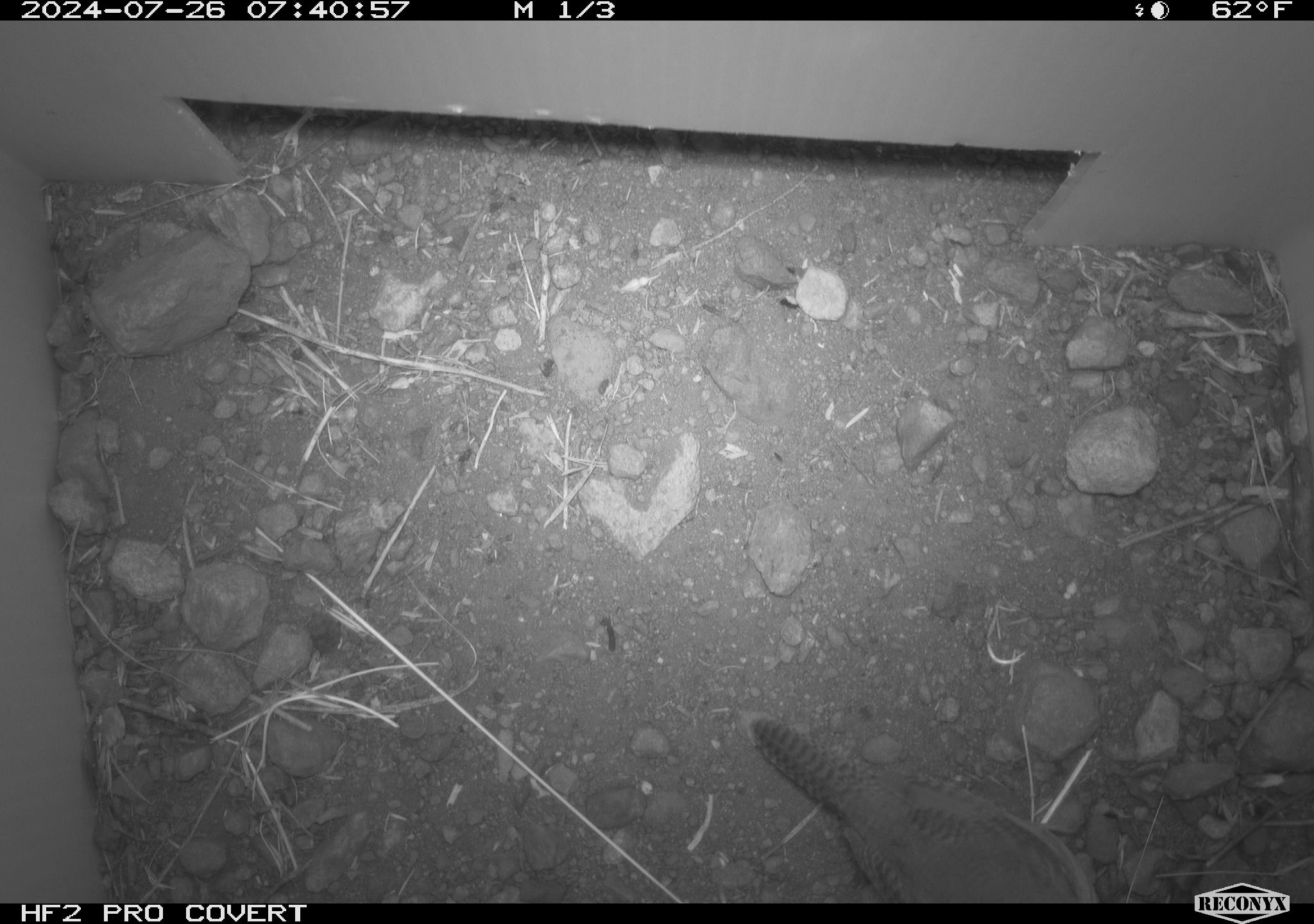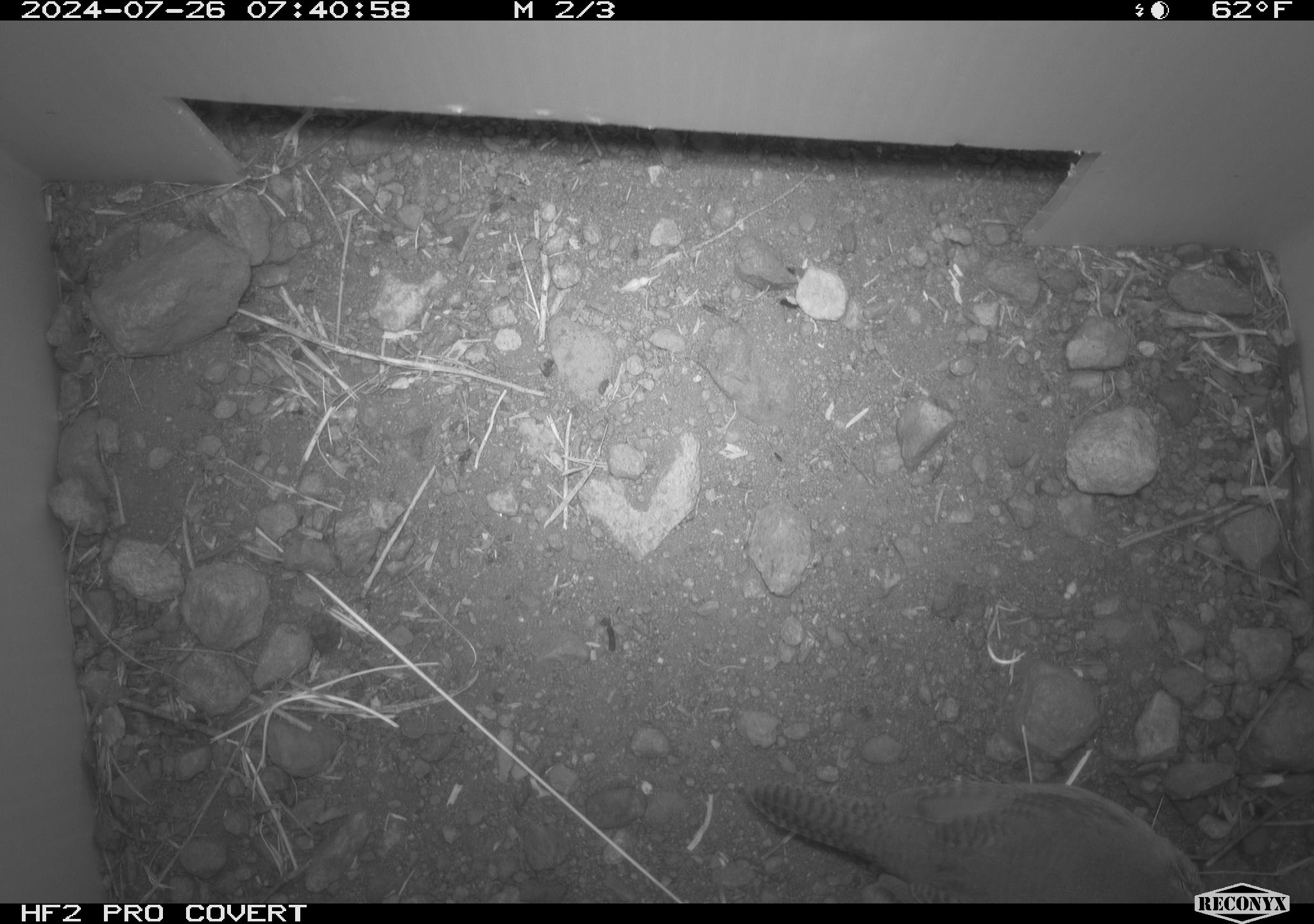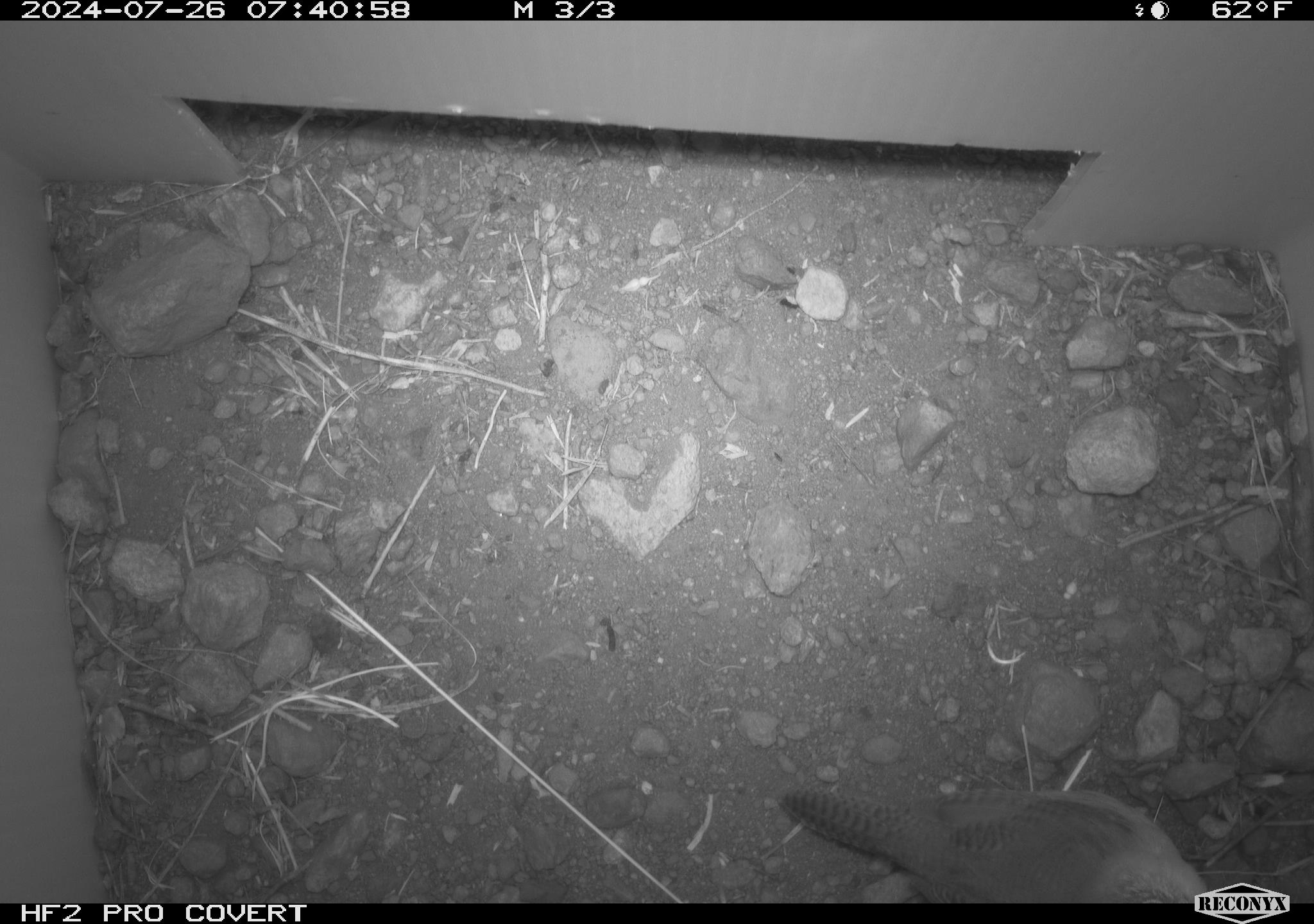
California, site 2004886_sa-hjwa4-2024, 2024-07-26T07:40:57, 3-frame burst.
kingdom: Animalia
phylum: Chordata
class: Aves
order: Passeriformes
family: Troglodytidae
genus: Troglodytes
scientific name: Troglodytes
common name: house wrens, winter wrens, and allies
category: troglodytes species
Troglodytes species (house wrens, winter wrens, and allies) (Troglodytes).